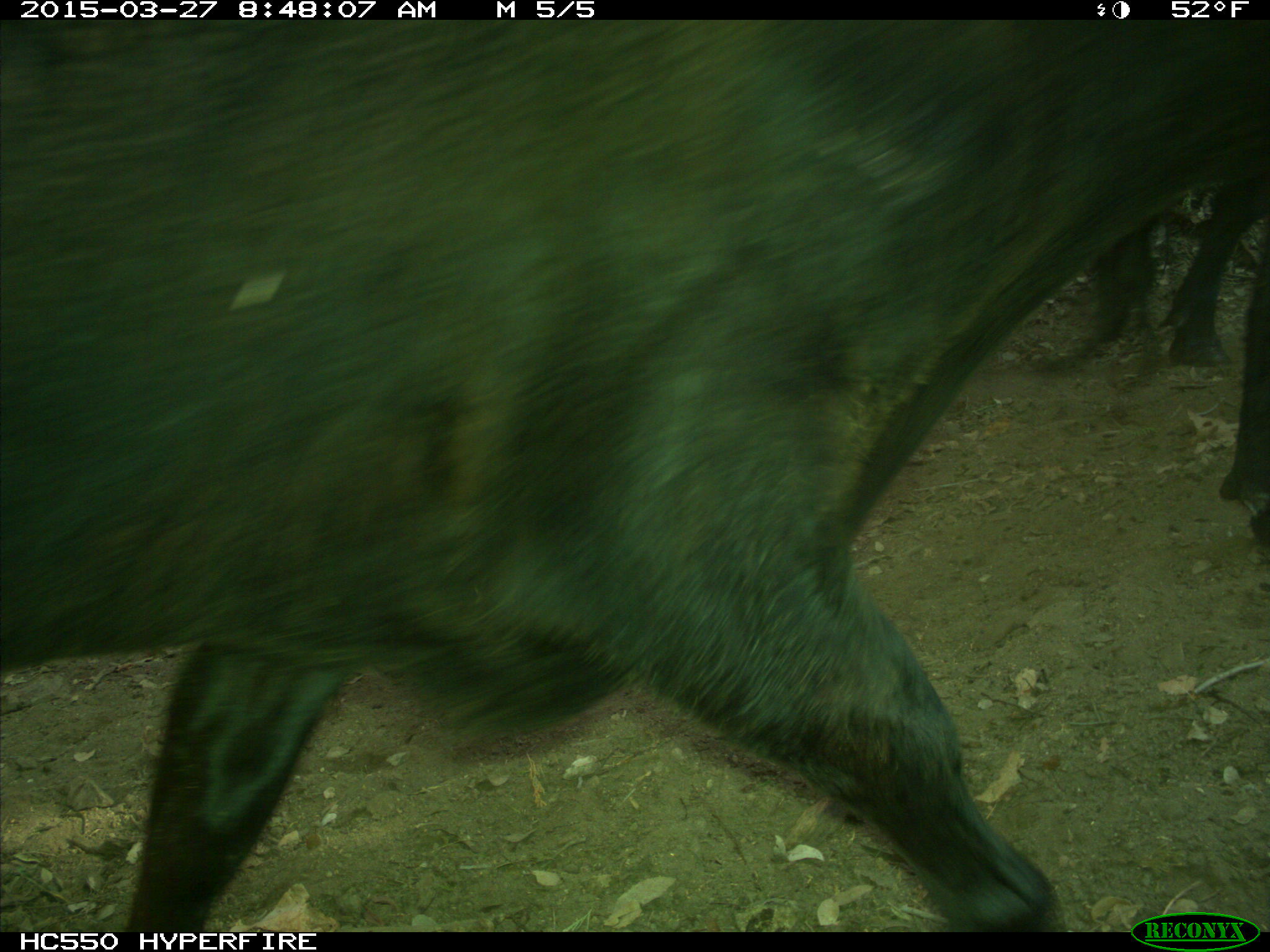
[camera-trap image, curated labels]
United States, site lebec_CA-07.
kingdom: Animalia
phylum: Chordata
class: Mammalia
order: Artiodactyla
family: Bovidae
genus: Bos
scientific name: Bos taurus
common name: domestic cow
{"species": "Bos taurus (domestic cow)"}